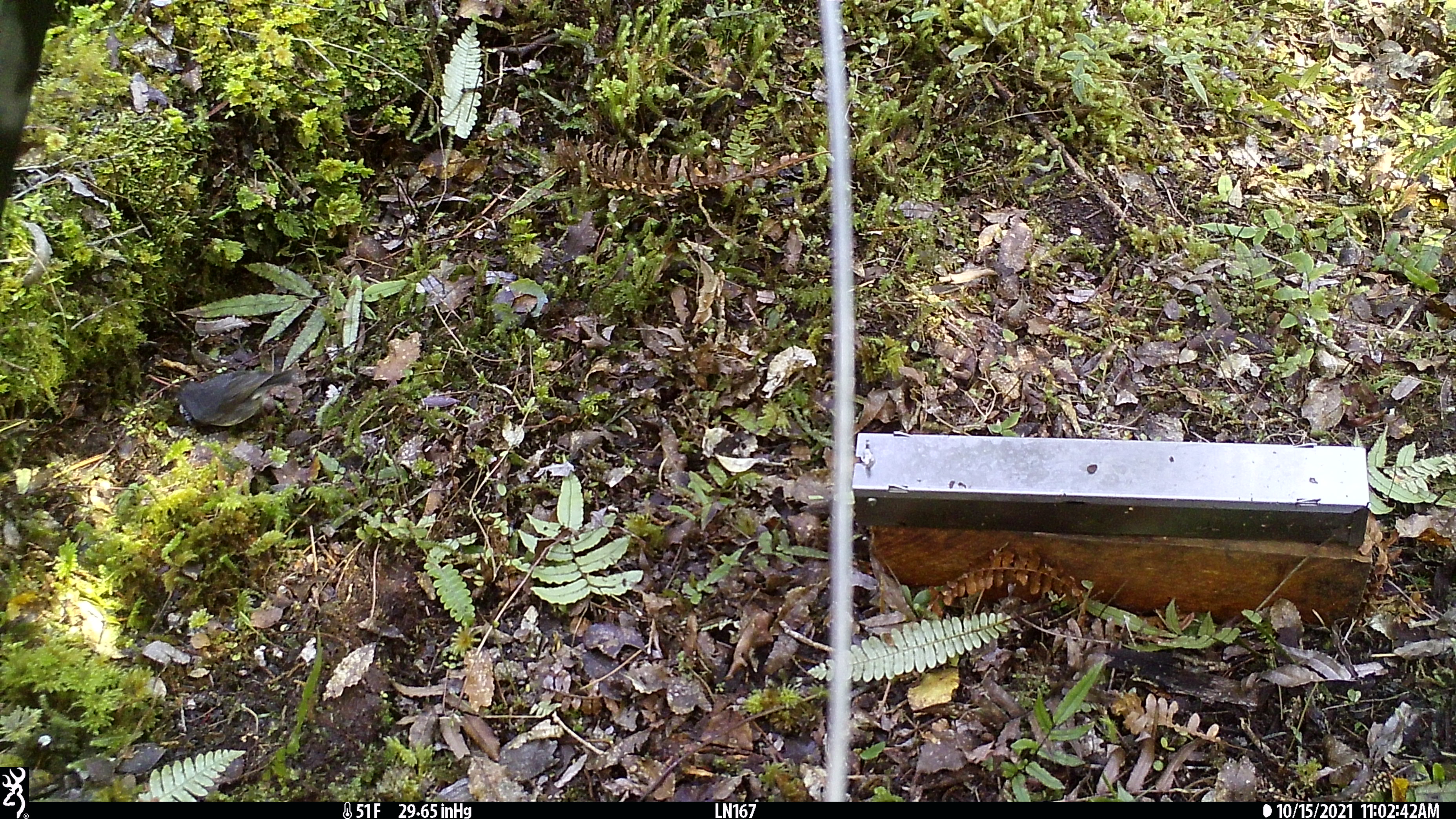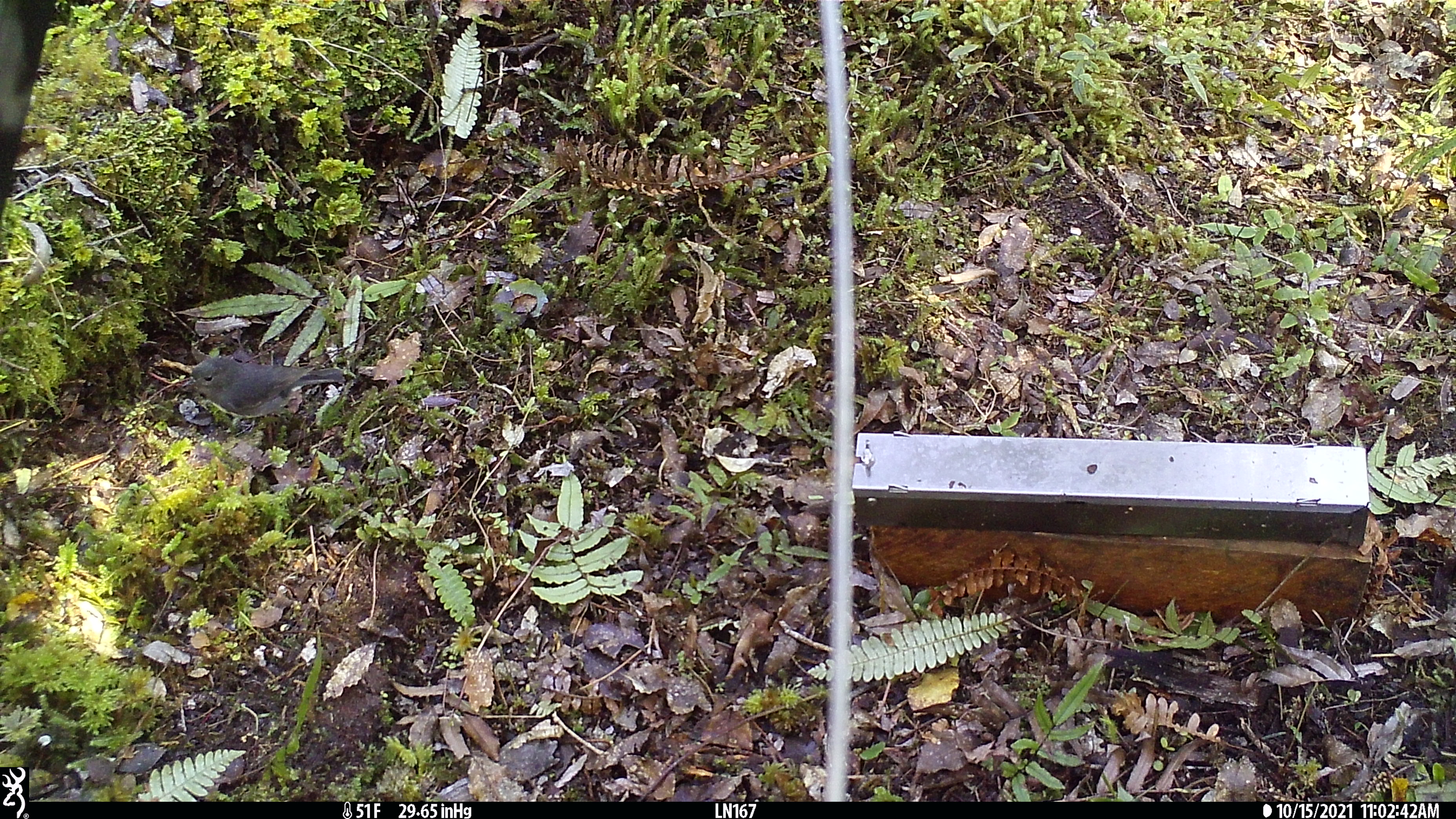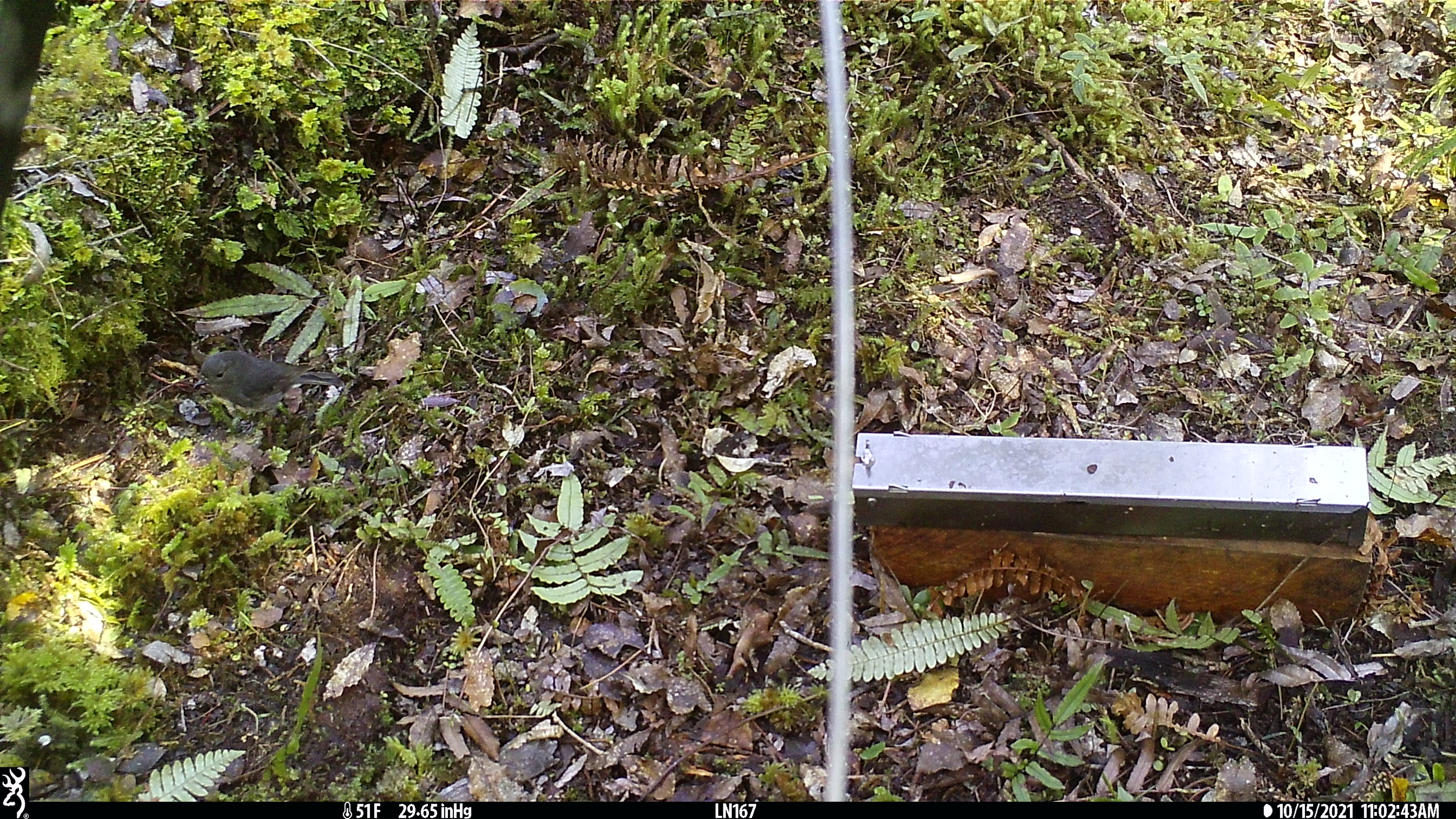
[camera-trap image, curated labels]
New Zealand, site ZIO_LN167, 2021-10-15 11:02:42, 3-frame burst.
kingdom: Animalia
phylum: Chordata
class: Aves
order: Passeriformes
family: Petroicidae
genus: Petroica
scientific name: Petroica australis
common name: new zealand robin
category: robin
Robin (new zealand robin) (Petroica australis).